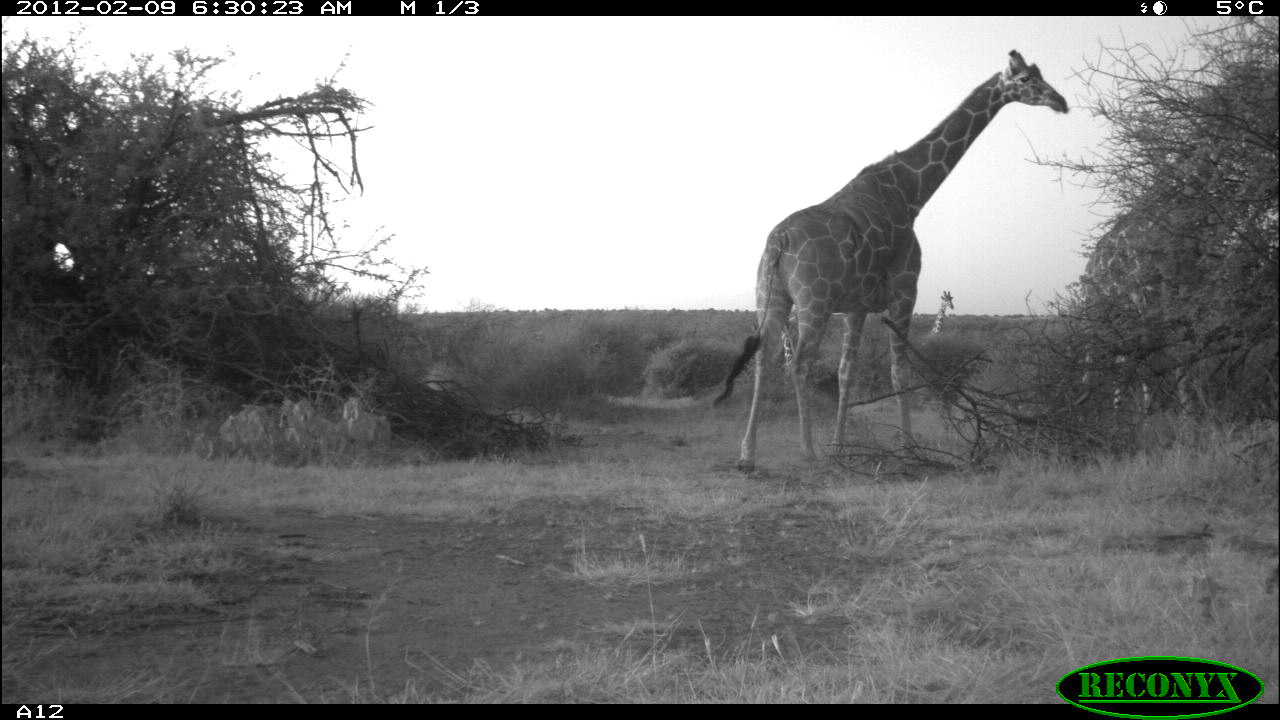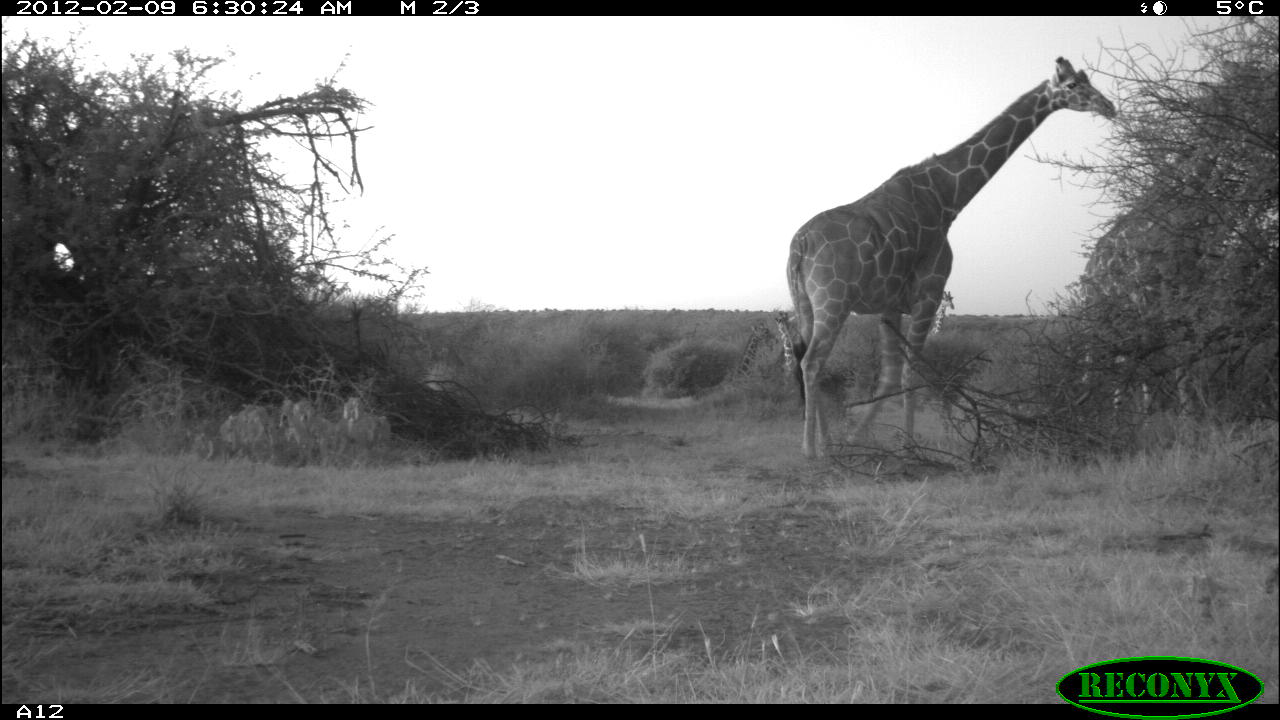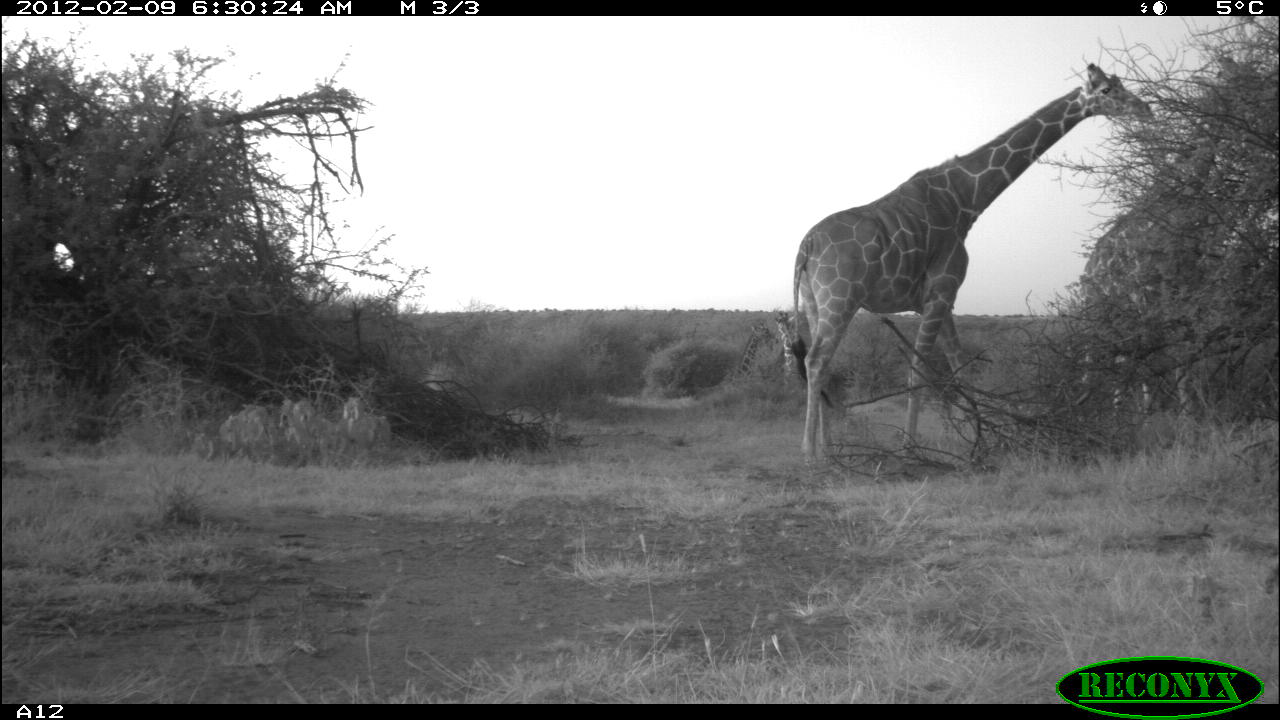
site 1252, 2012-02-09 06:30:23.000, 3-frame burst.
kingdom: Animalia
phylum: Chordata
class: Mammalia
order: Artiodactyla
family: Giraffidae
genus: Giraffa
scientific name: Giraffa camelopardalis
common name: giraffe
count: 4